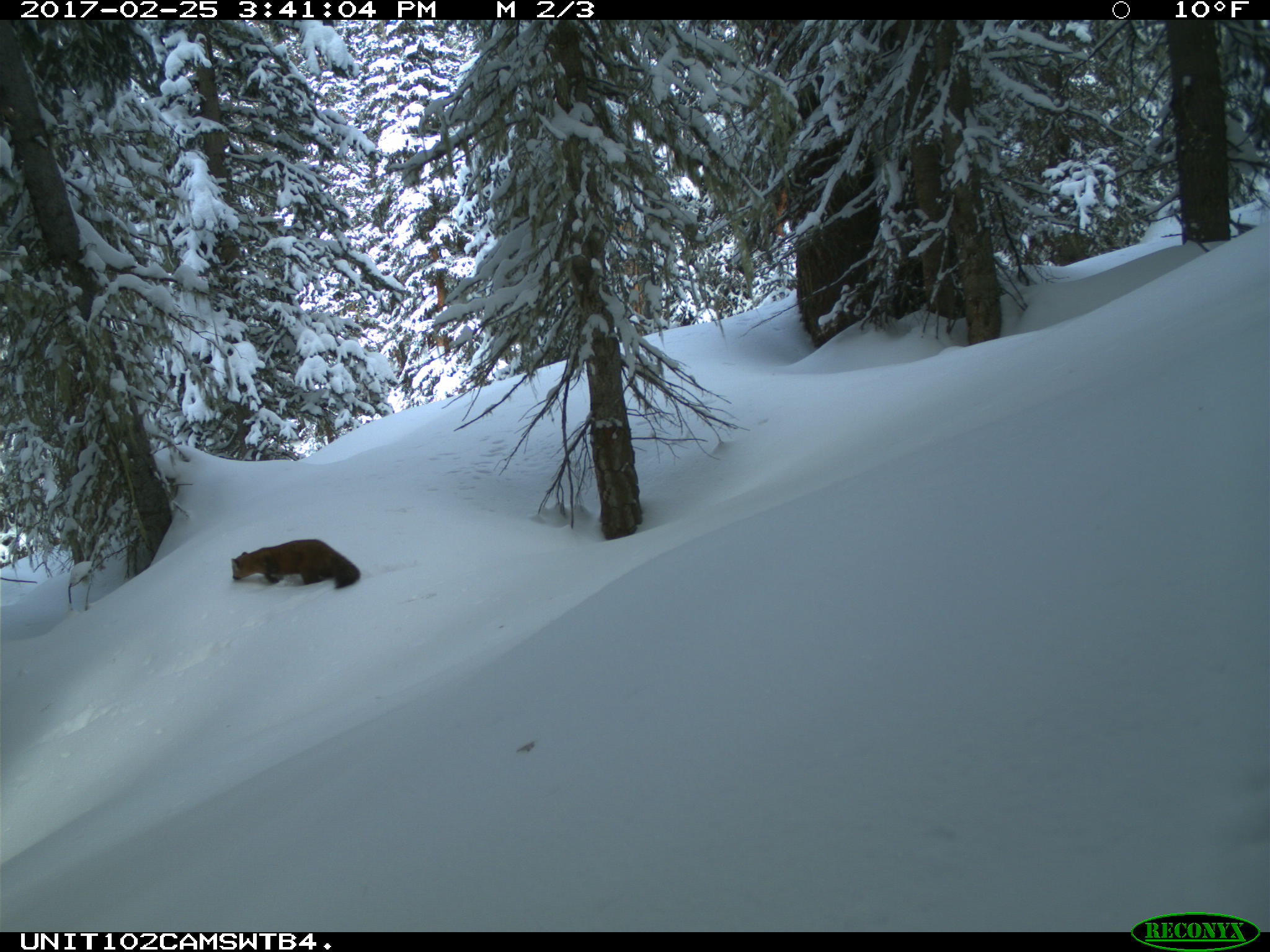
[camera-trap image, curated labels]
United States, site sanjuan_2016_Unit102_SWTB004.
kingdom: Animalia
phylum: Chordata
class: Mammalia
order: Carnivora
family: Mustelidae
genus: Martes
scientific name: Martes americana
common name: american marten